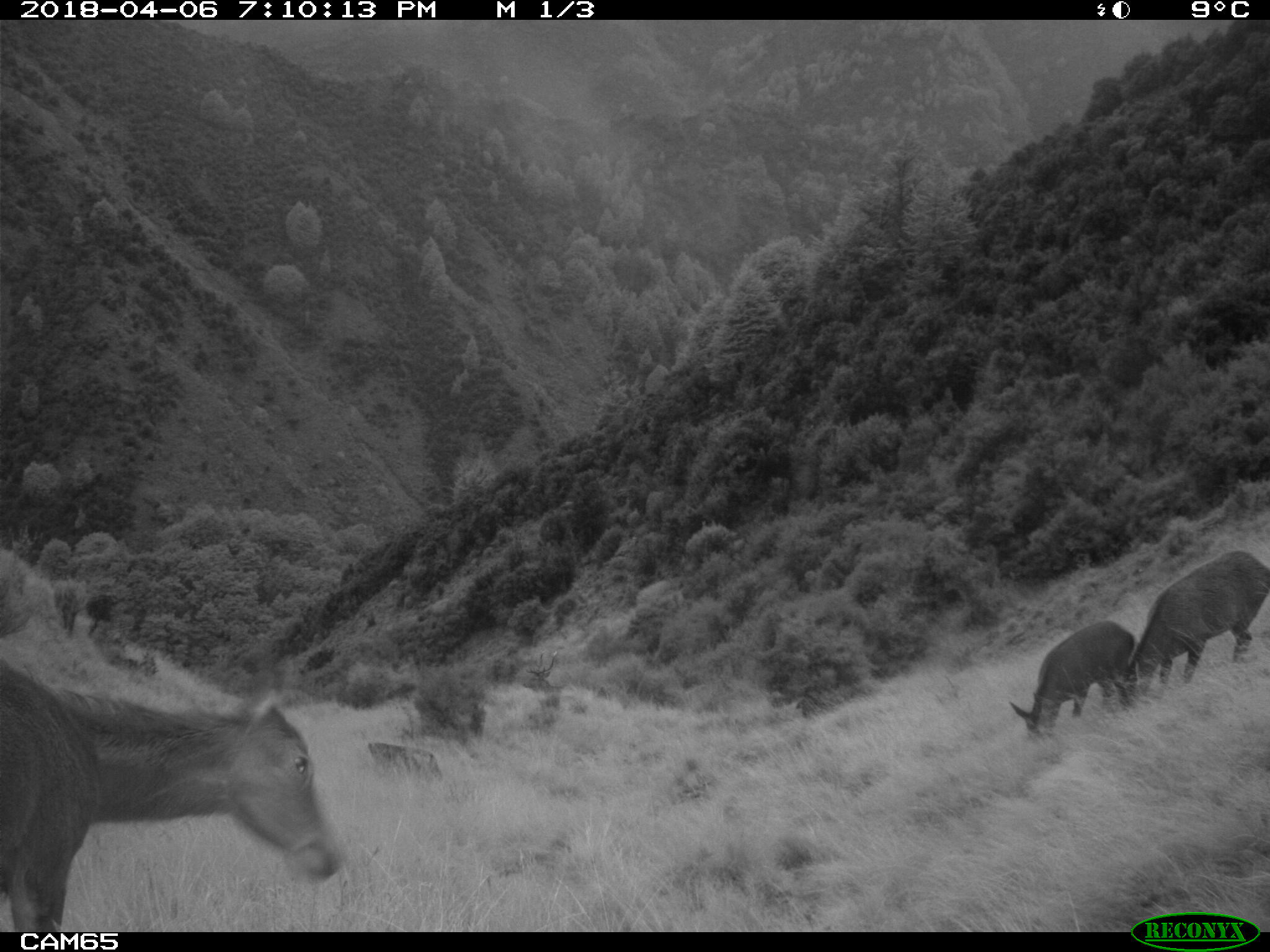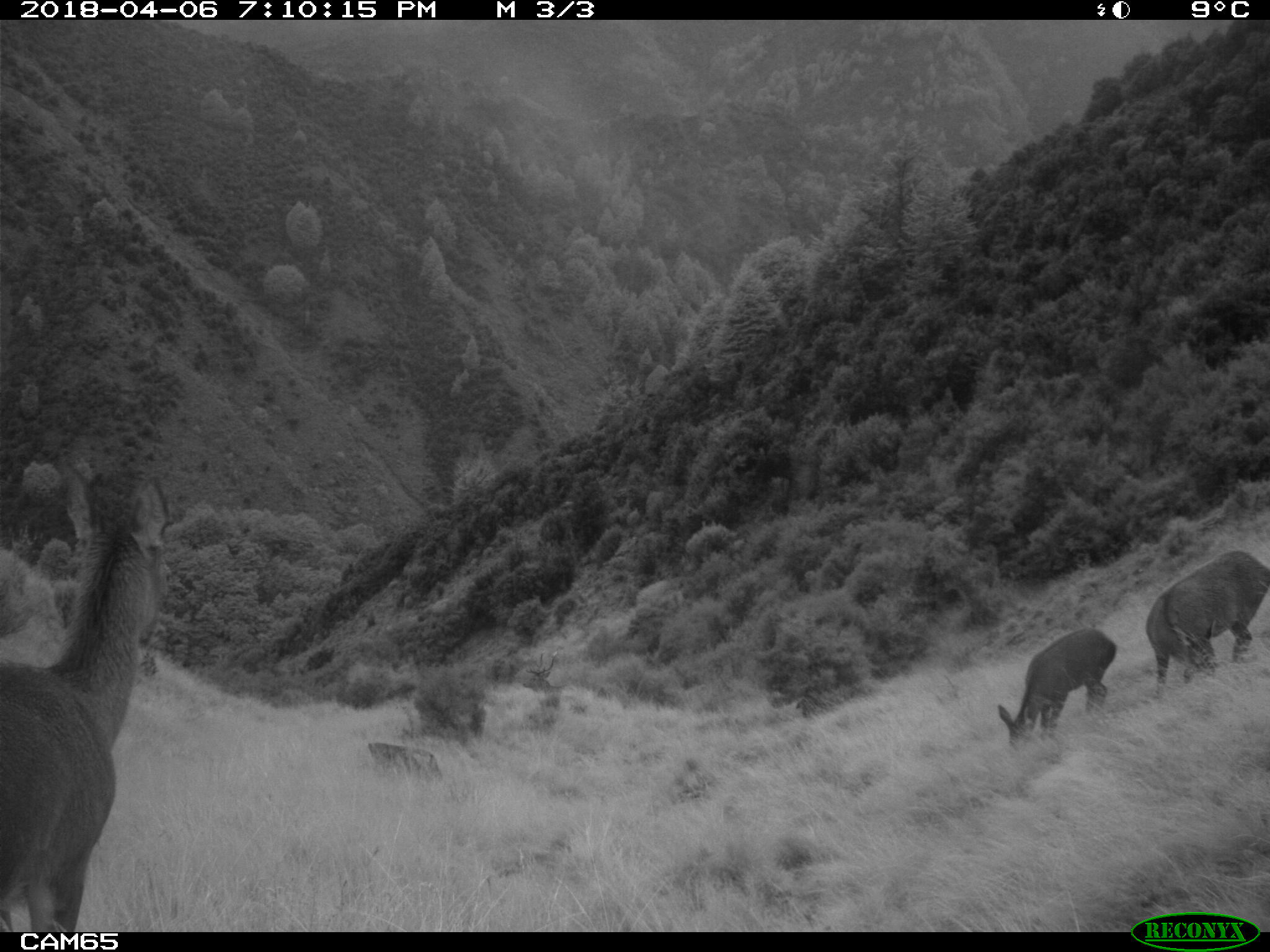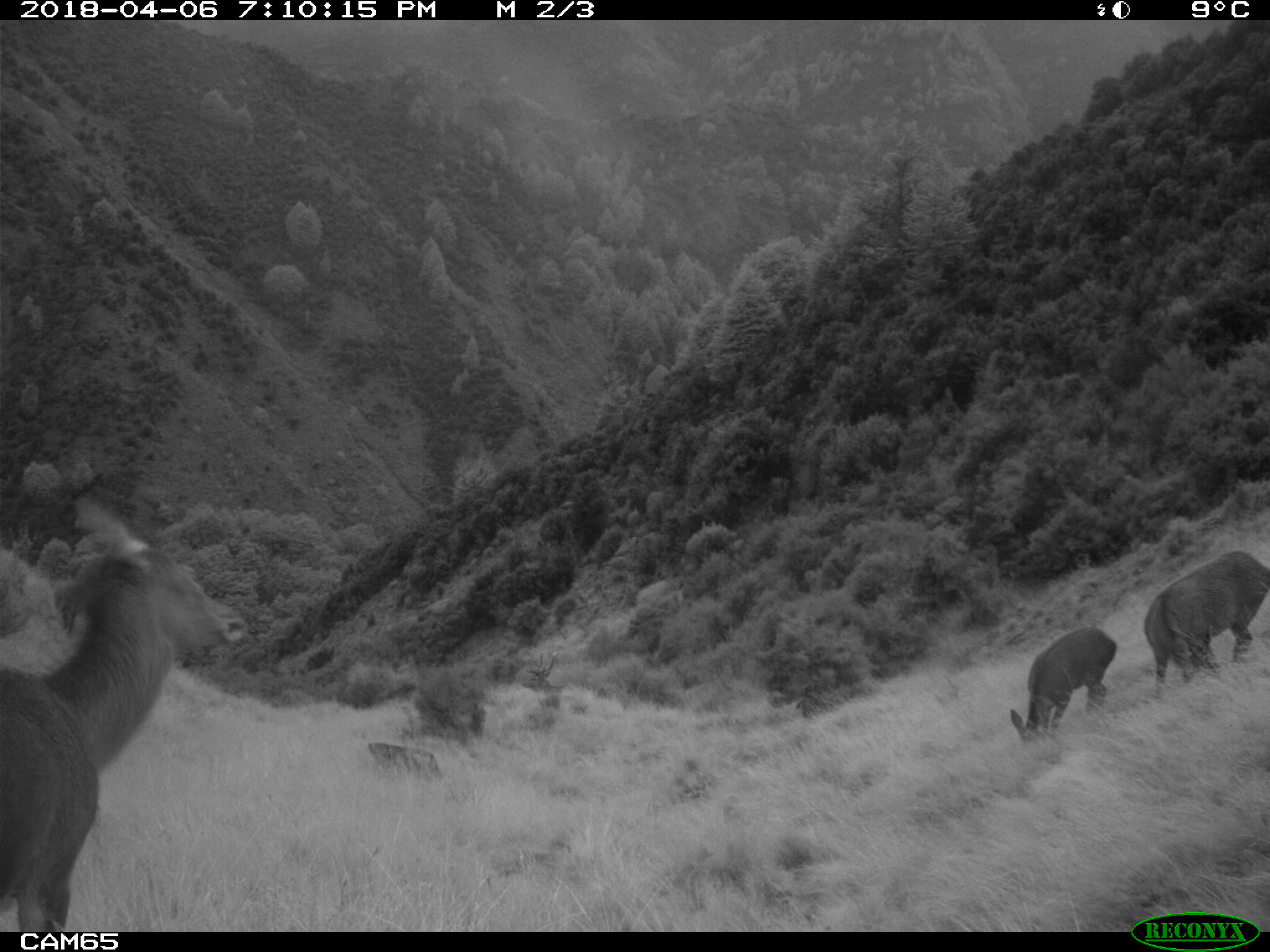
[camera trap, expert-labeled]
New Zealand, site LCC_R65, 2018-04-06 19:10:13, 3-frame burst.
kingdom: Animalia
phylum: Chordata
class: Mammalia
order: Artiodactyla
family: Cervidae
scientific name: Cervidae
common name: deer